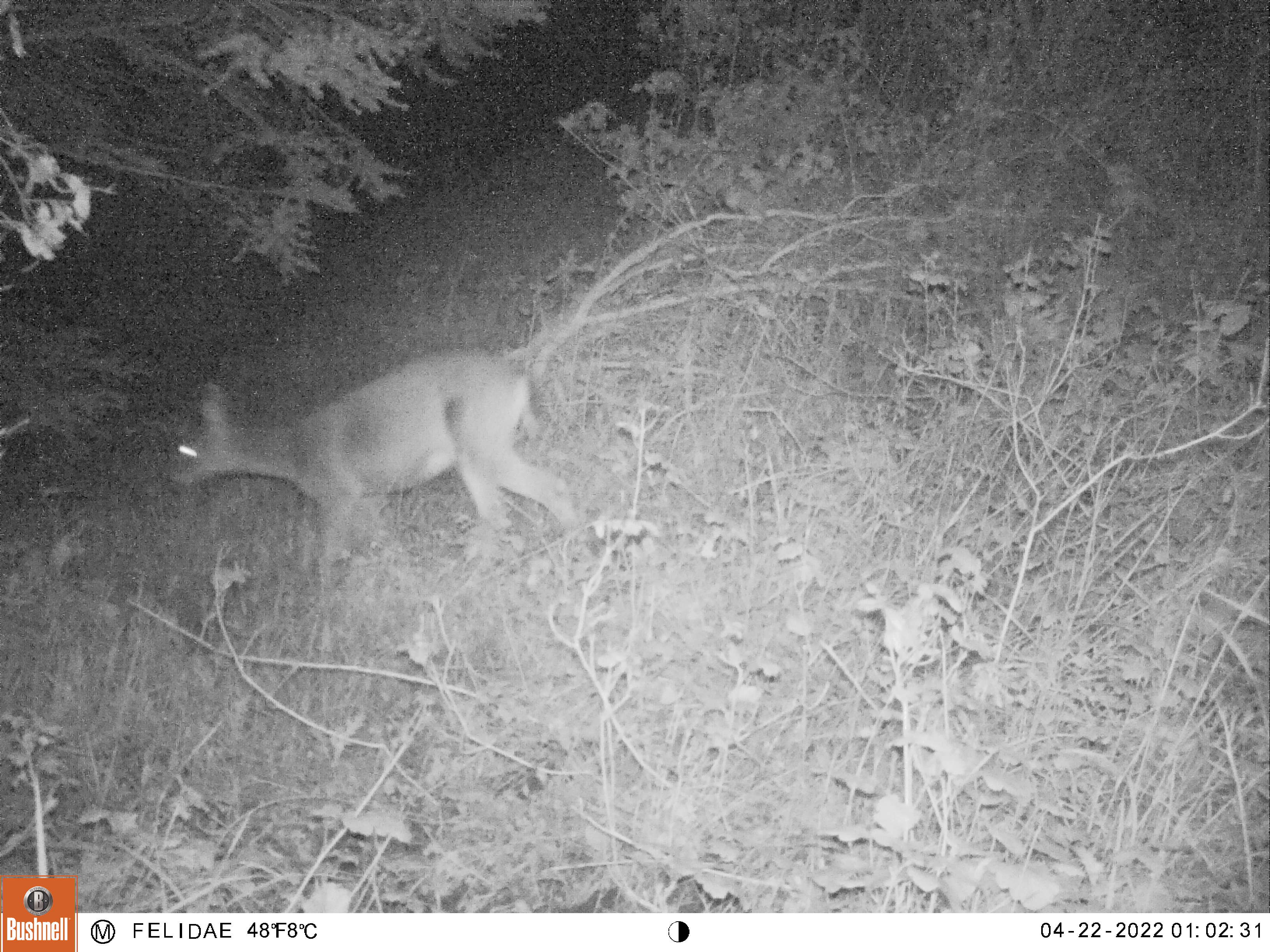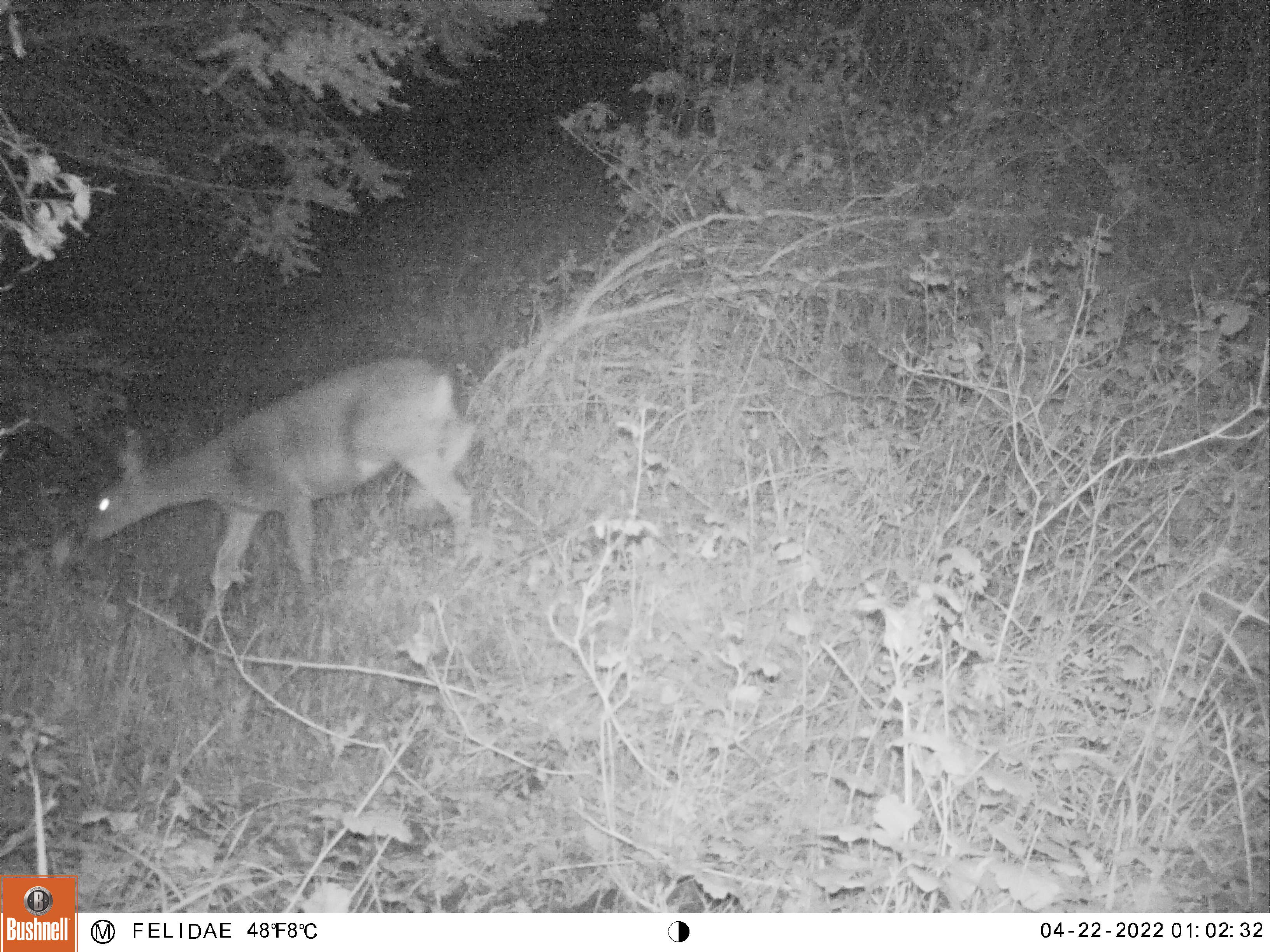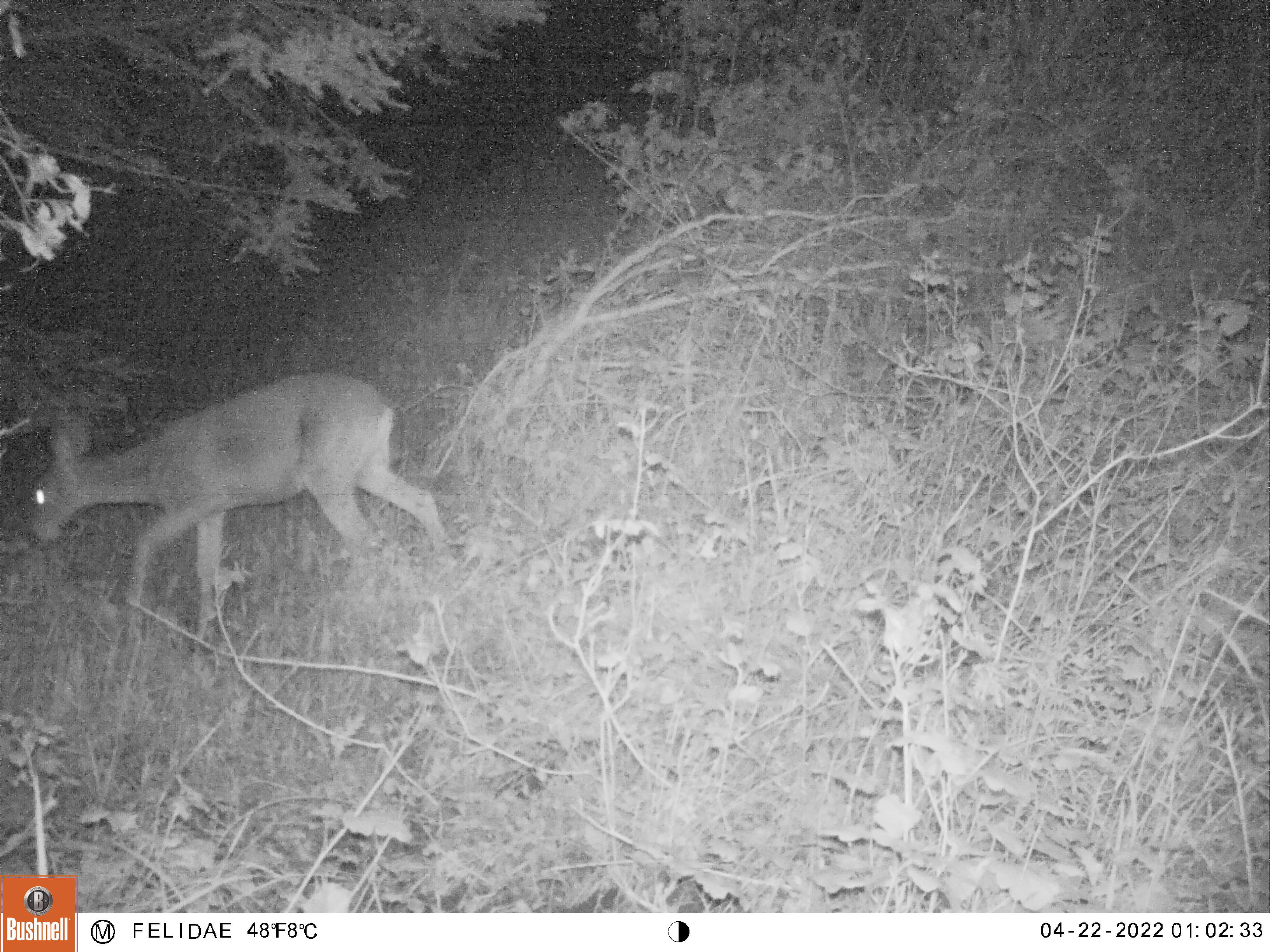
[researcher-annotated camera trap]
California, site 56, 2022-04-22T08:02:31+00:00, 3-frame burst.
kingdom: Animalia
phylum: Chordata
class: Mammalia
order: Artiodactyla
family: Cervidae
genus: Odocoileus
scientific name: Odocoileus hemionus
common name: mule deer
Mule deer (Odocoileus hemionus).